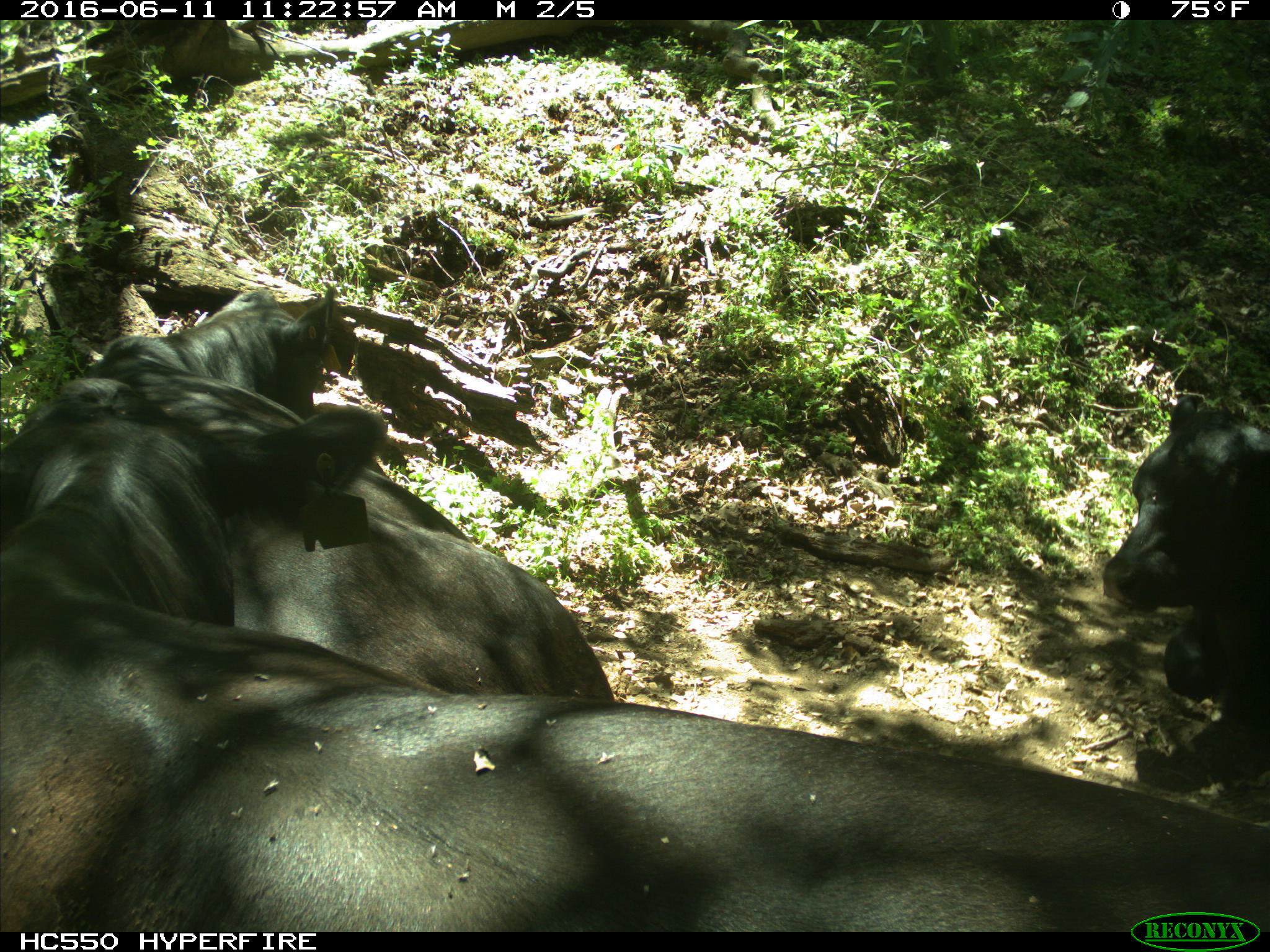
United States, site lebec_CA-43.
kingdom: Animalia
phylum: Chordata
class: Mammalia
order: Artiodactyla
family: Bovidae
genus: Bos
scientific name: Bos taurus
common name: domestic cow